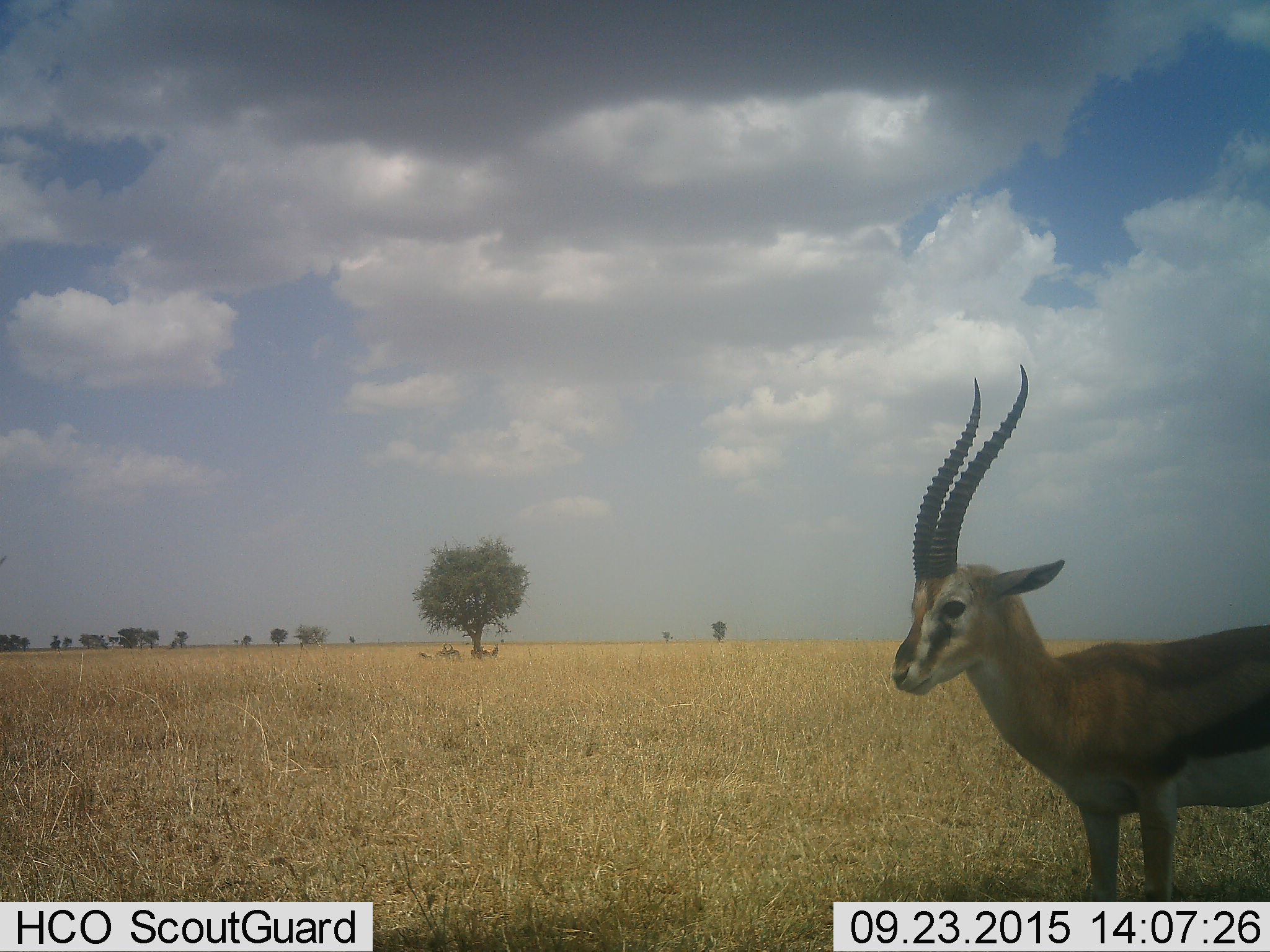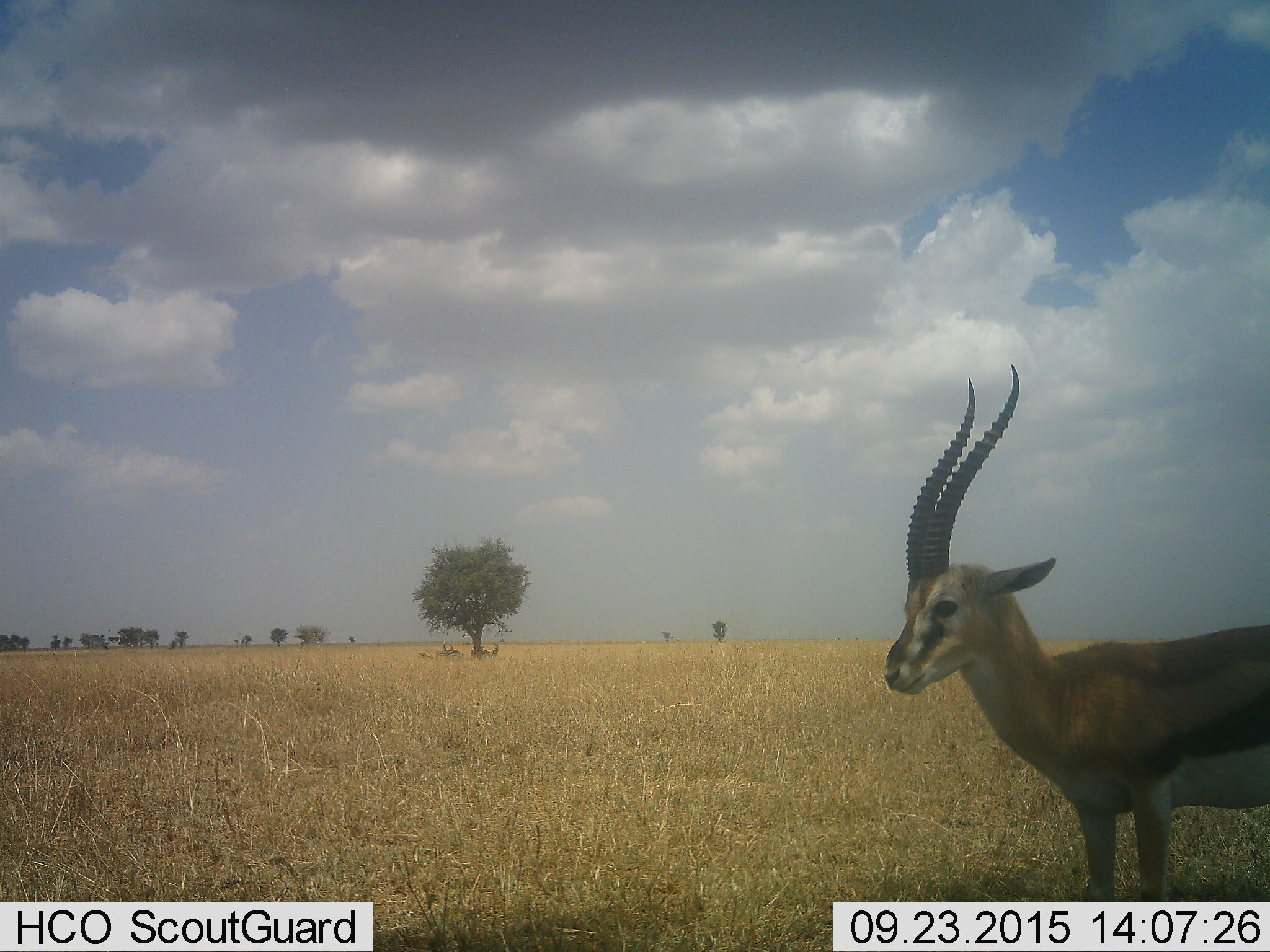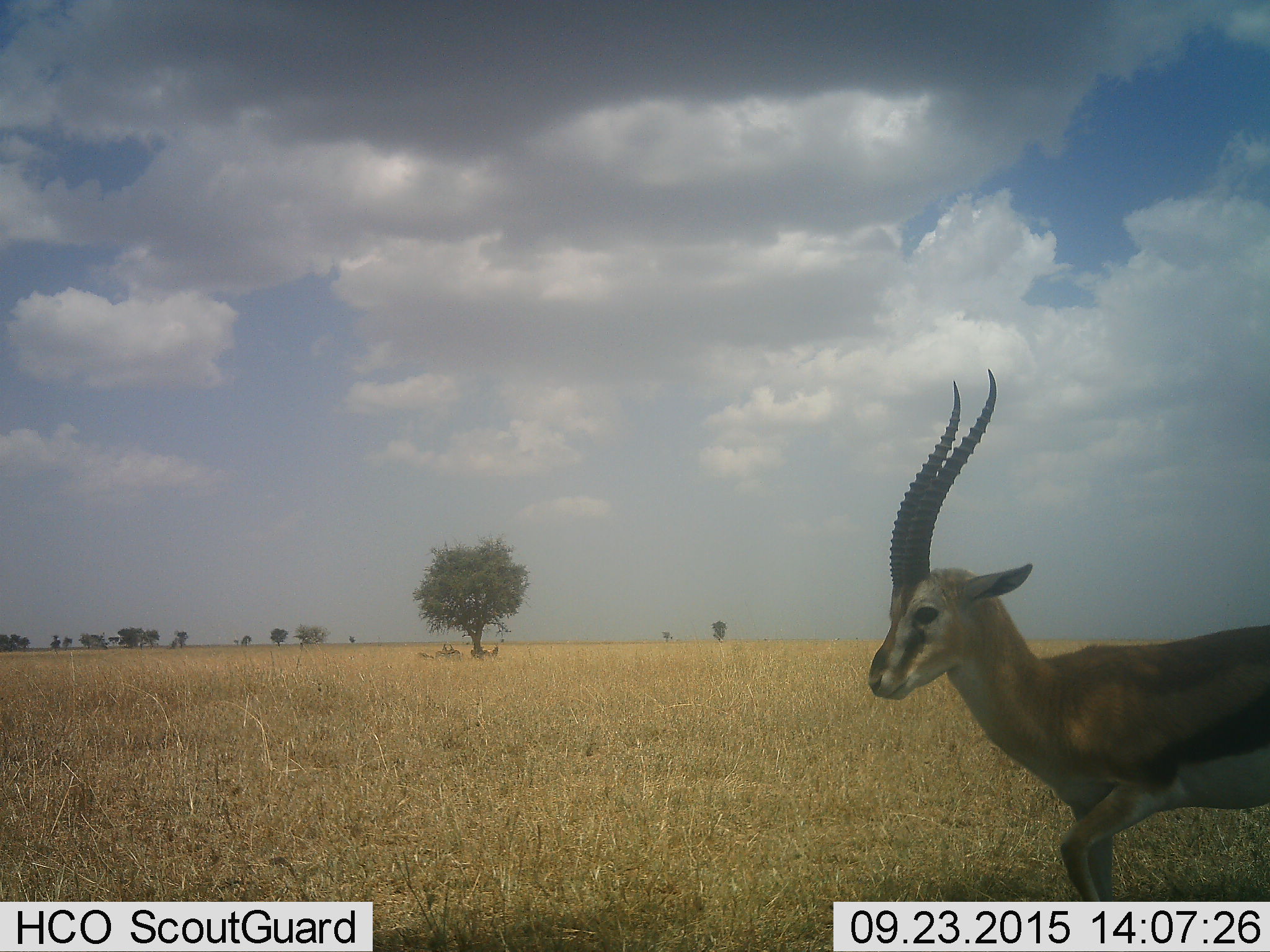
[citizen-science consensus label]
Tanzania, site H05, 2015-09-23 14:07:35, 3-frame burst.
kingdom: Animalia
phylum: Chordata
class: Mammalia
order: Artiodactyla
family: Bovidae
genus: Eudorcas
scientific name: Eudorcas thomsonii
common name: thomson's gazelle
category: gazellethomsons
Gazellethomsons (thomson's gazelle) (Eudorcas thomsonii), count 5. Behavior (volunteer vote fractions): standing 70%, resting 20%, moving 40%, interacting 0%. Young present (vote fraction): 0%. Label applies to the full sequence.